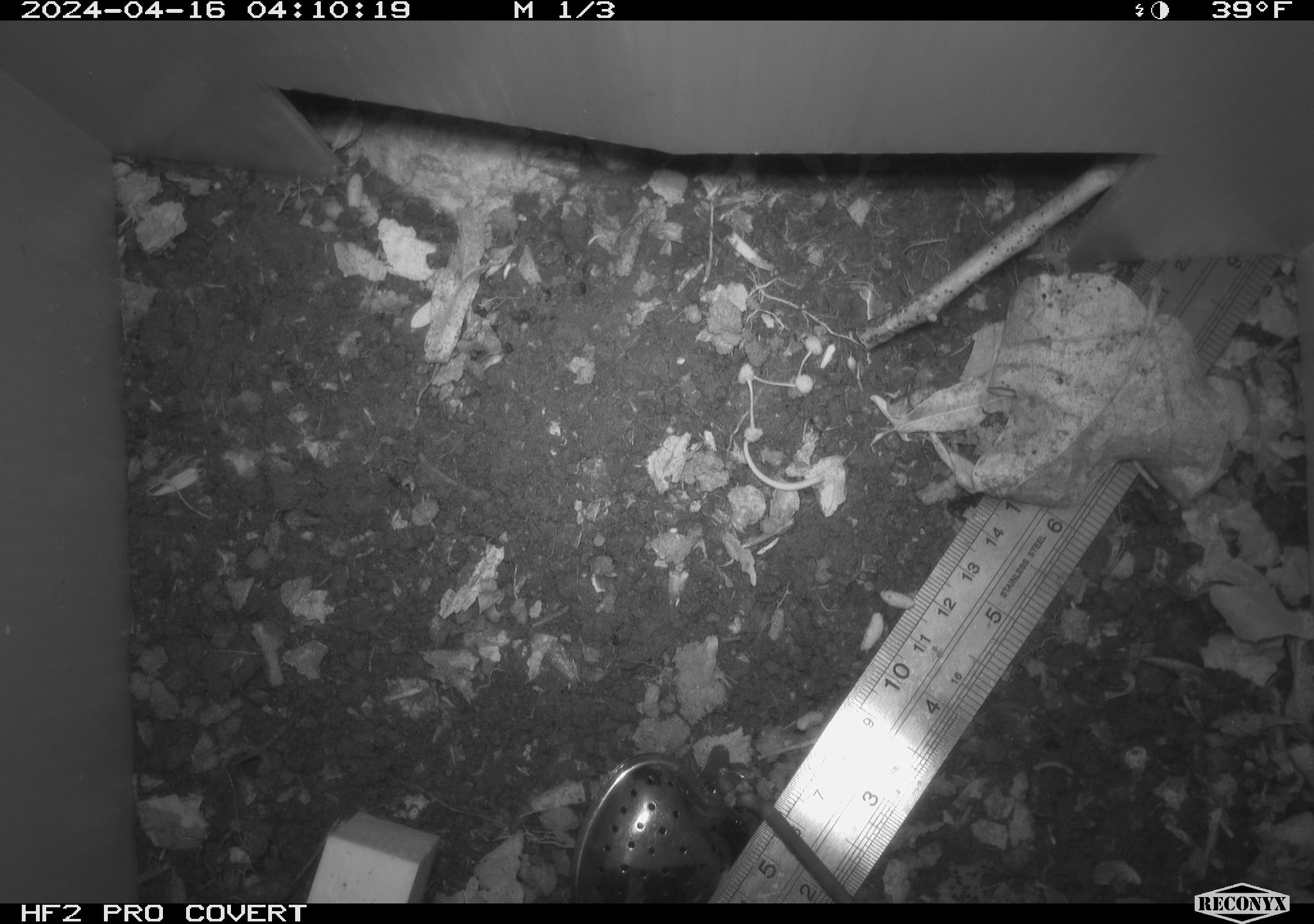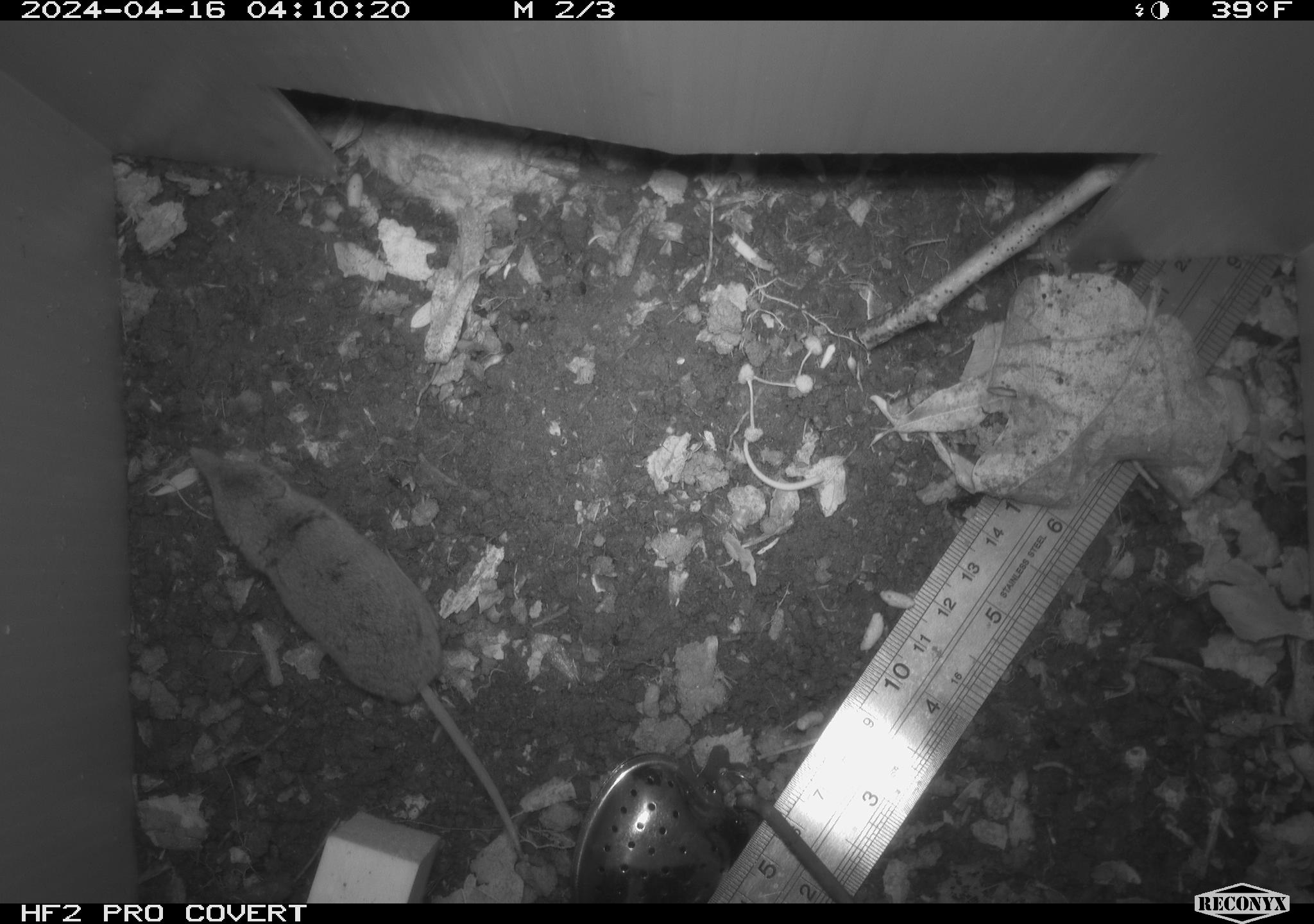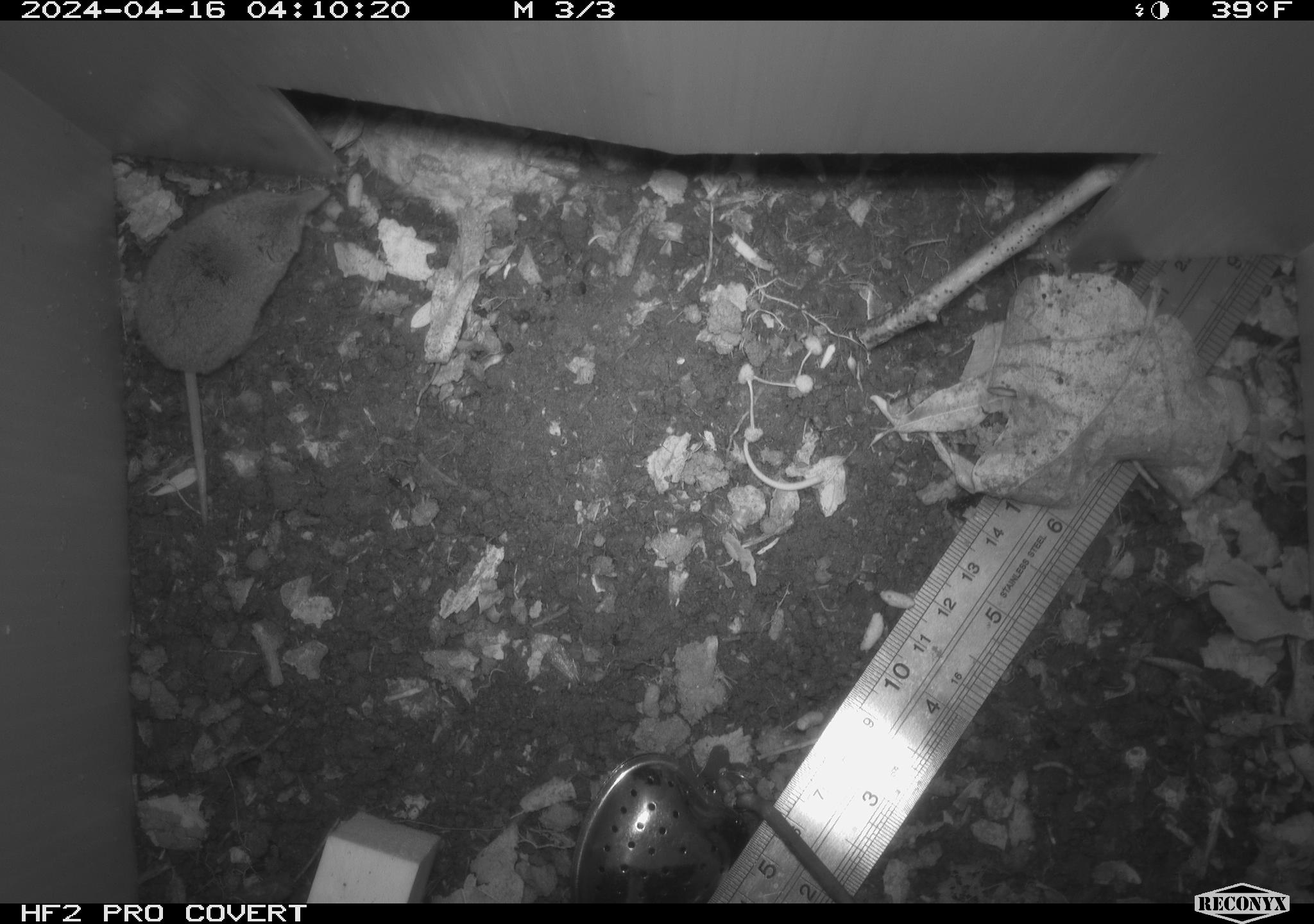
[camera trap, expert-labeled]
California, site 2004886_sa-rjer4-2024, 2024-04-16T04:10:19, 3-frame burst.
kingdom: Animalia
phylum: Chordata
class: Mammalia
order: Eulipotyphla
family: Soricidae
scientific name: Soricidae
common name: shrews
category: soricidae family